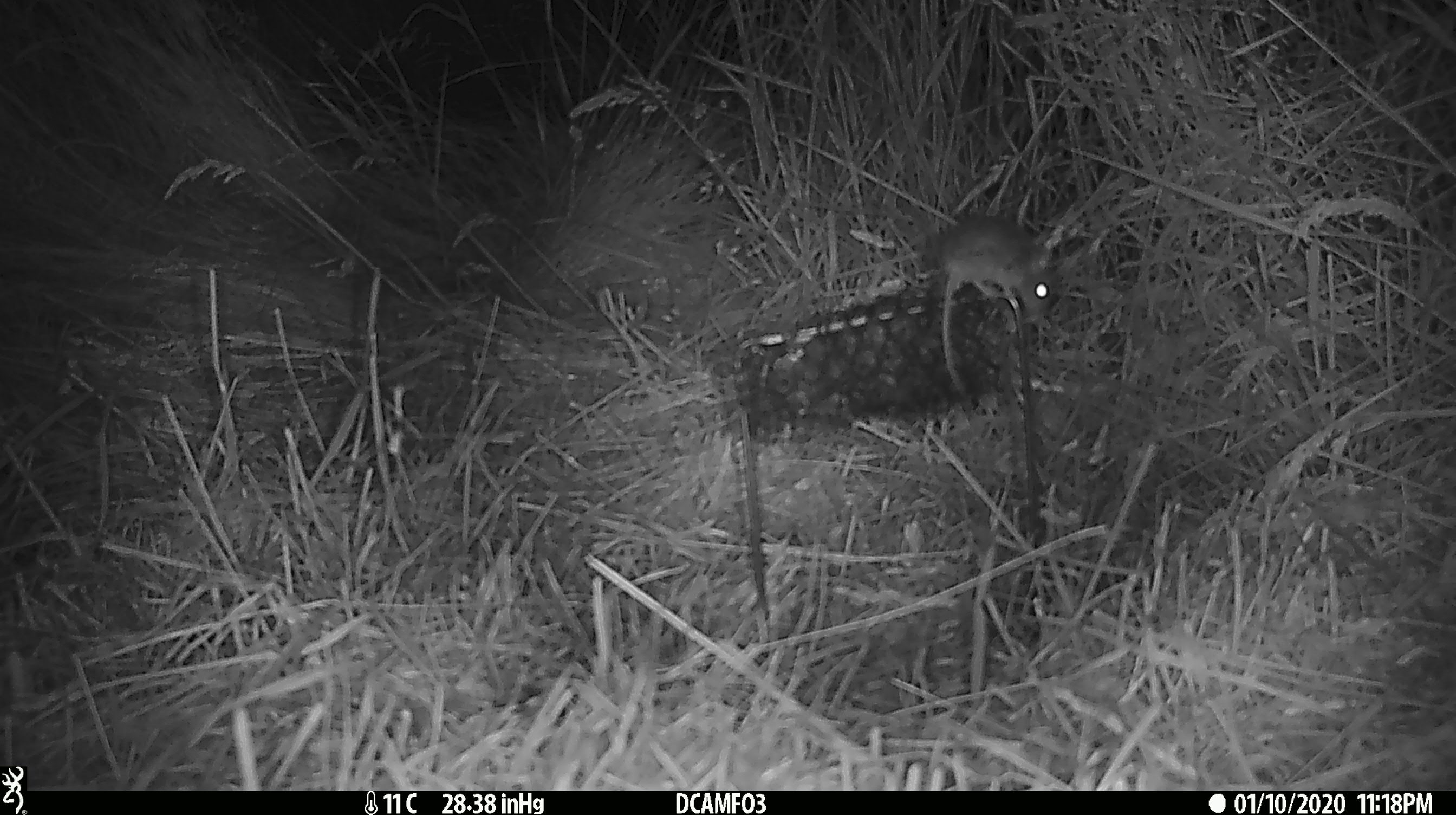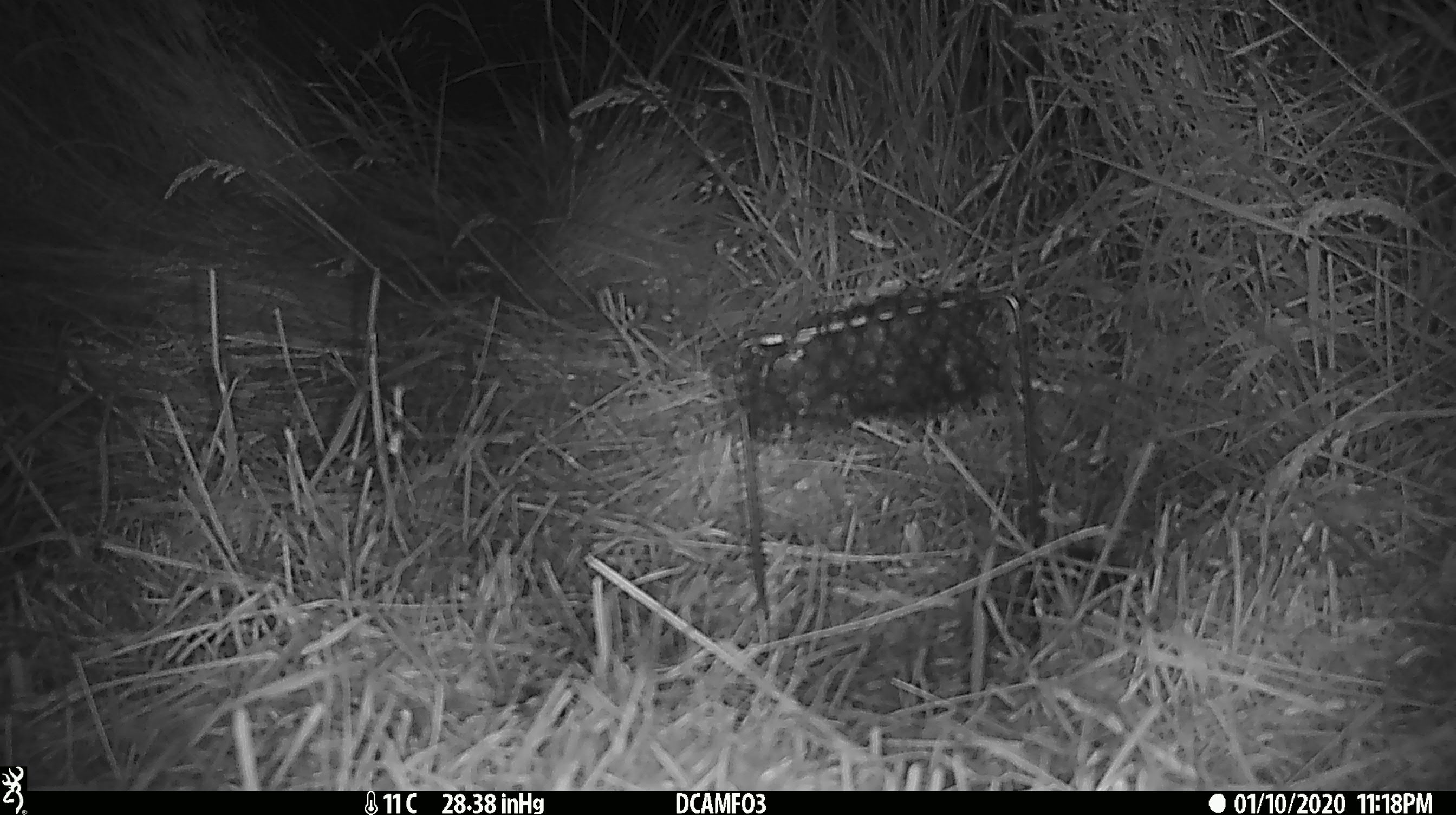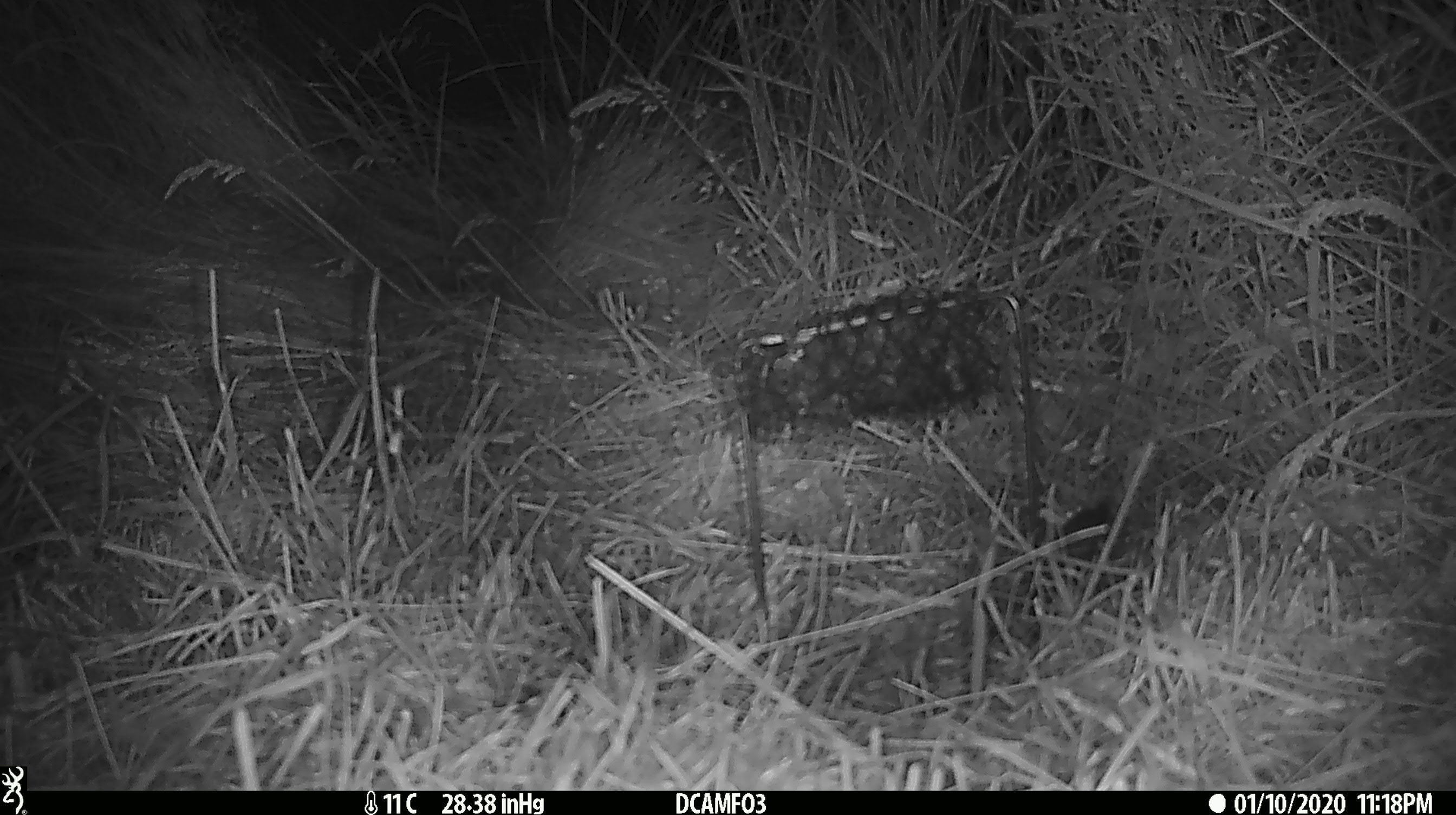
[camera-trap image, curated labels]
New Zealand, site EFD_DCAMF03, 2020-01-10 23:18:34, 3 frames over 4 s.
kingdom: Animalia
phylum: Chordata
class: Mammalia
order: Rodentia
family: Muridae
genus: Mus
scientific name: Mus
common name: mouse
Mouse (Mus).